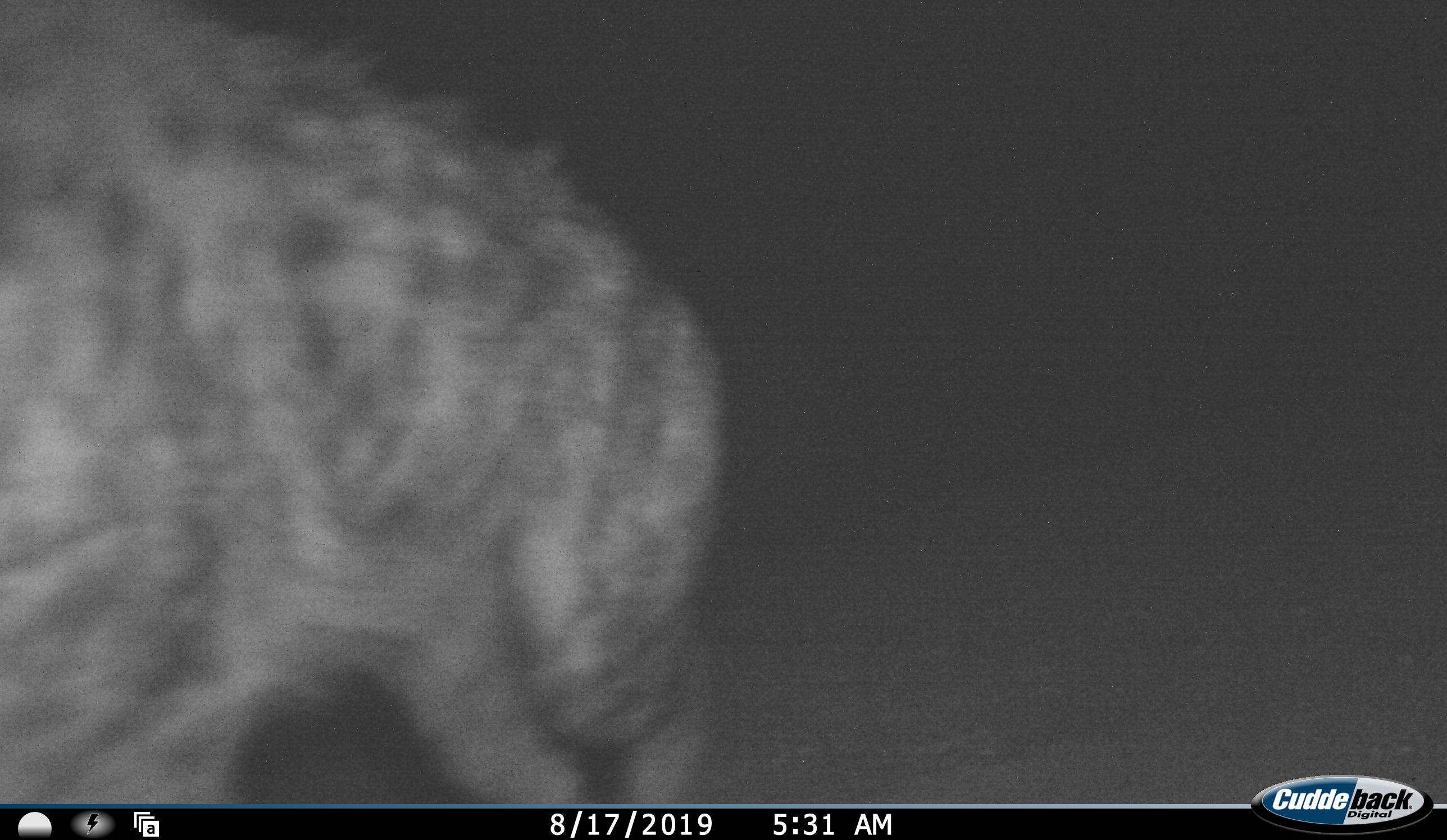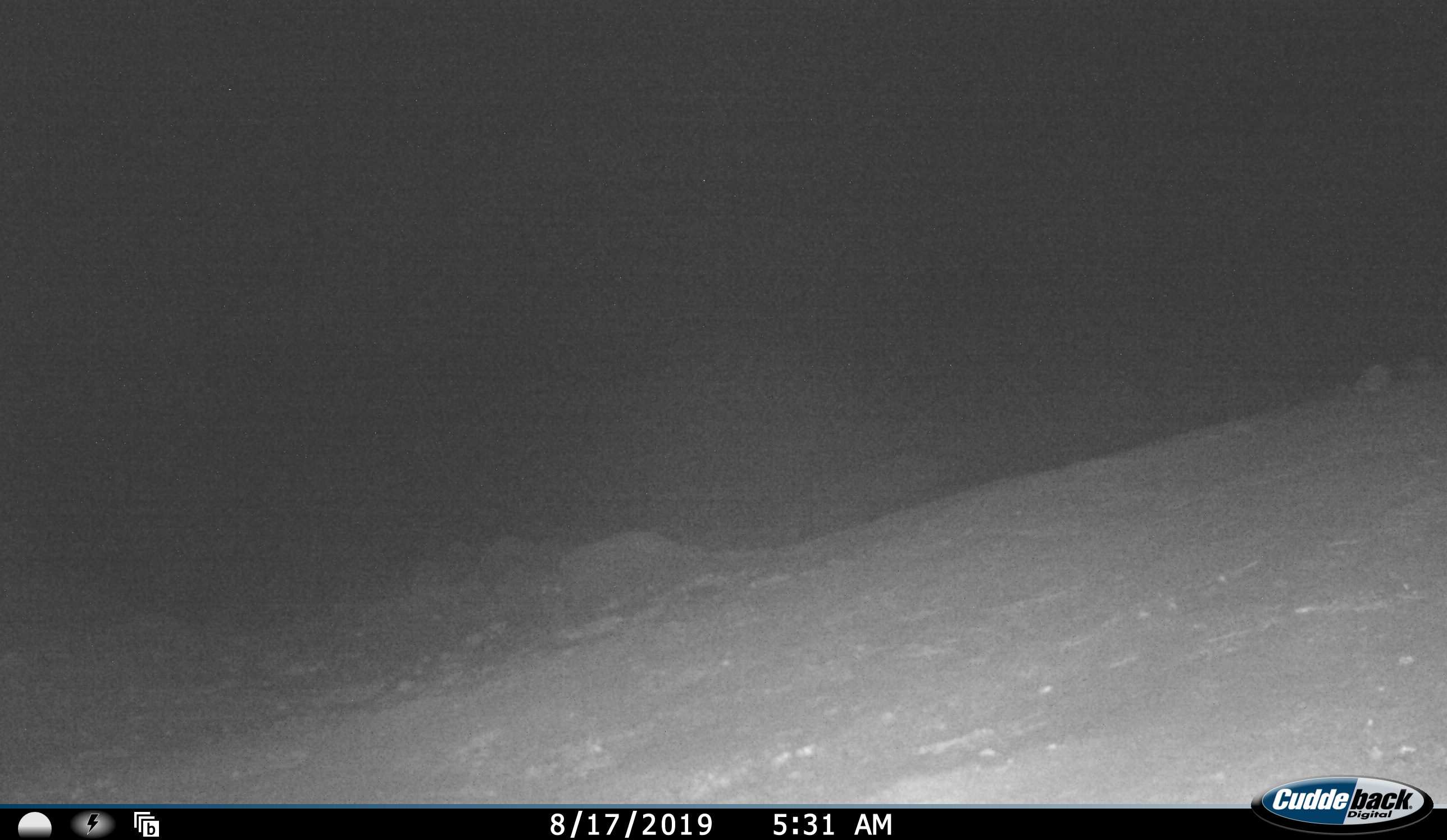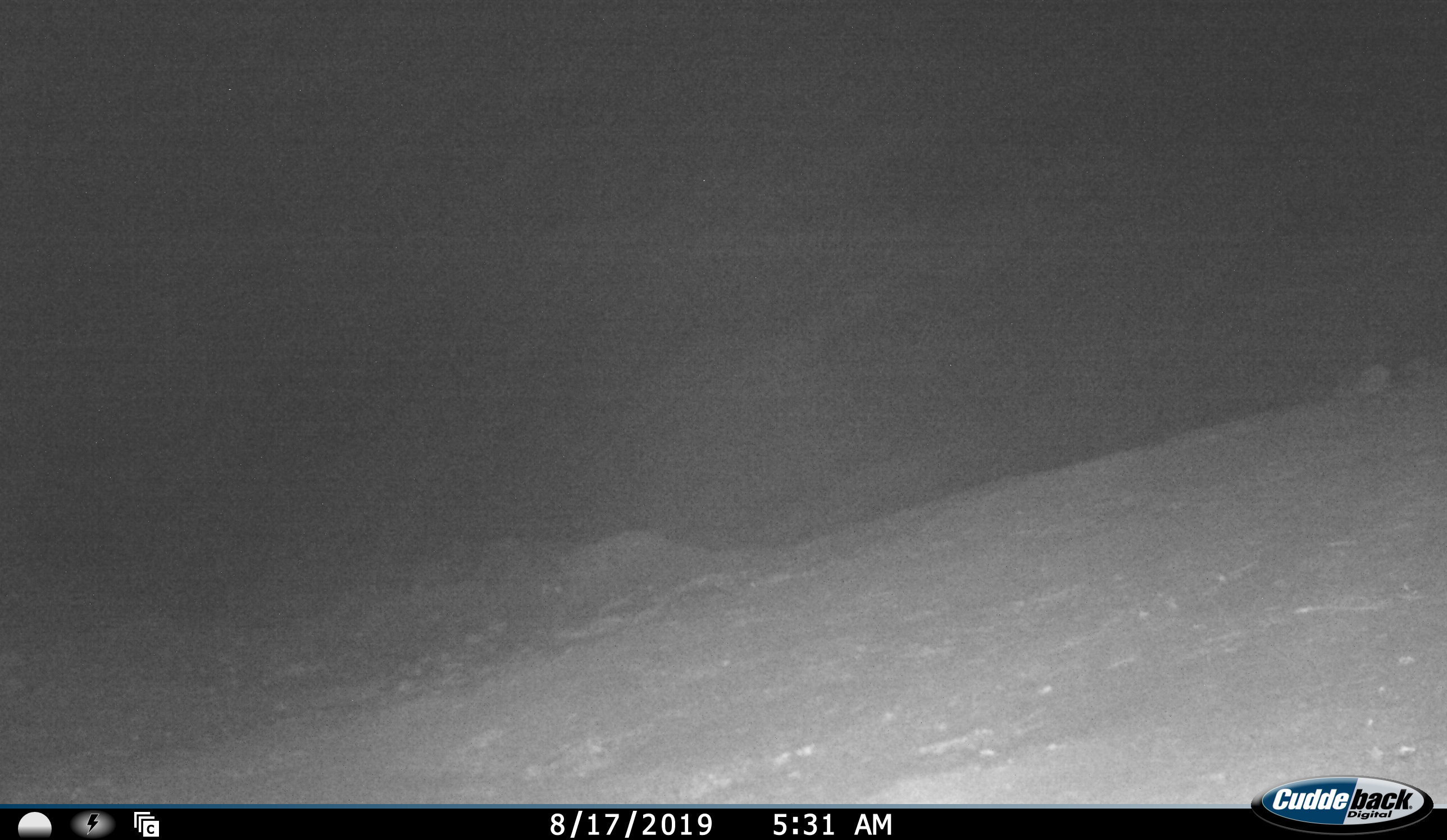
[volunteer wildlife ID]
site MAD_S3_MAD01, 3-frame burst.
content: unidentified animal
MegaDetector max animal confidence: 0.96